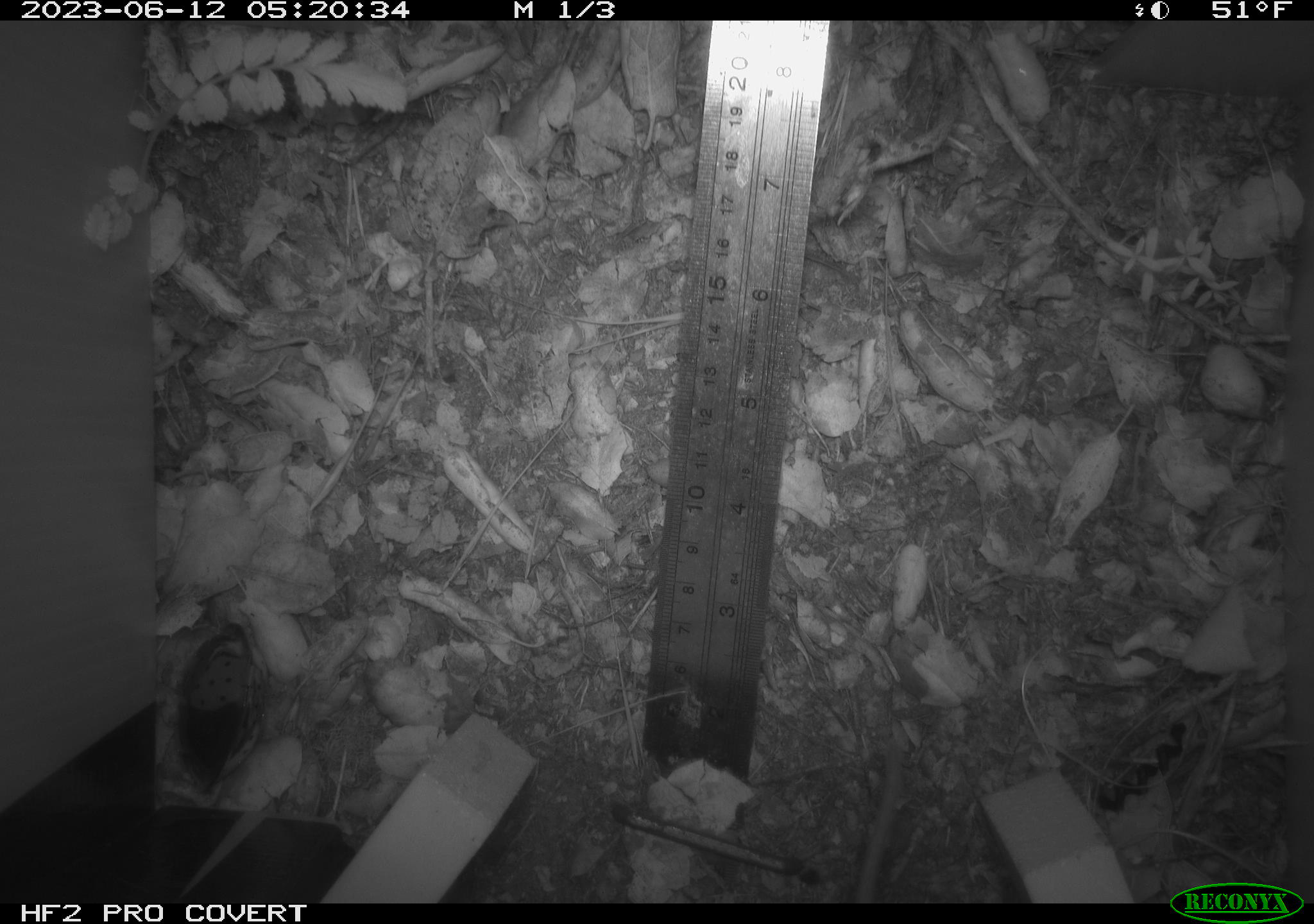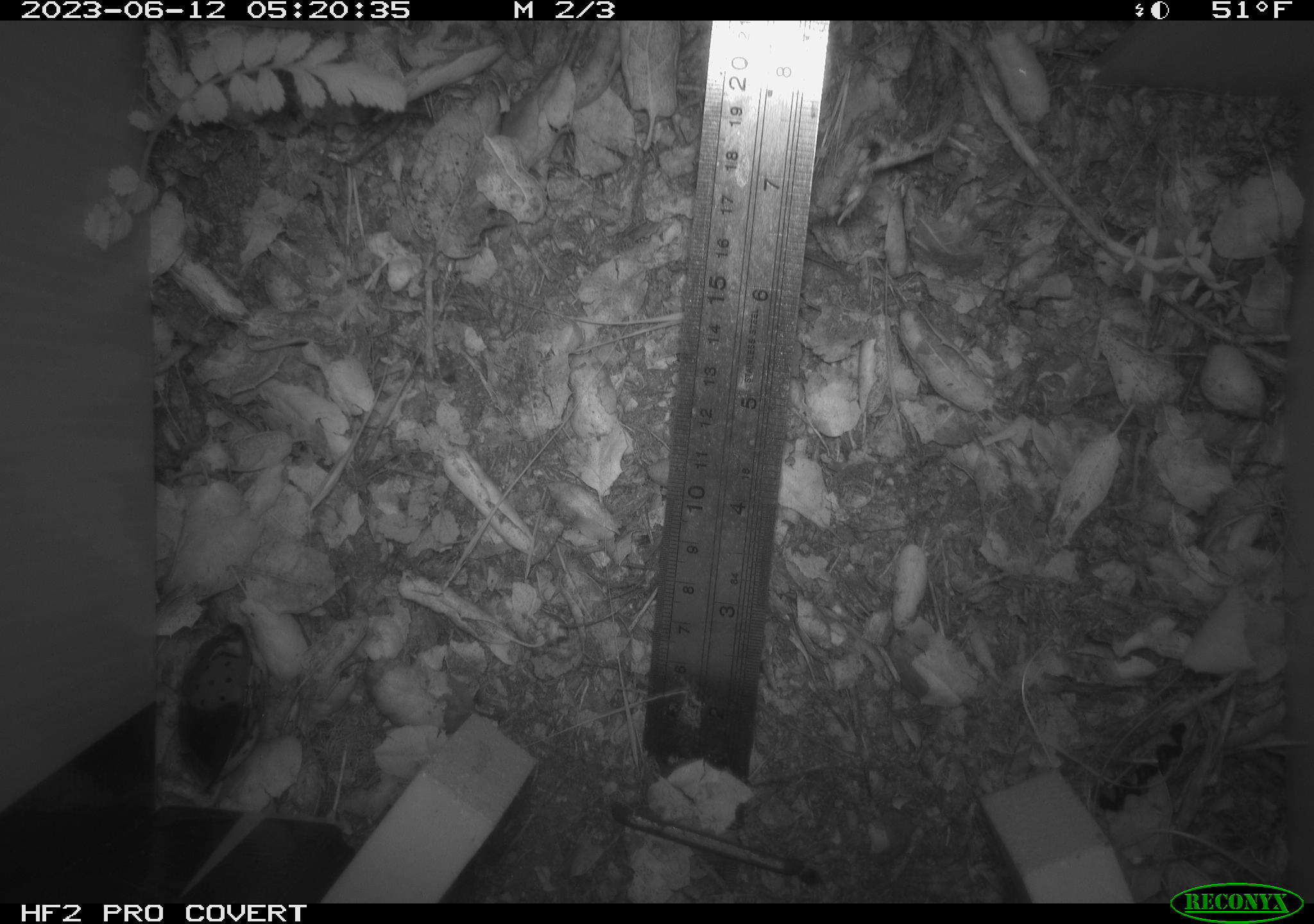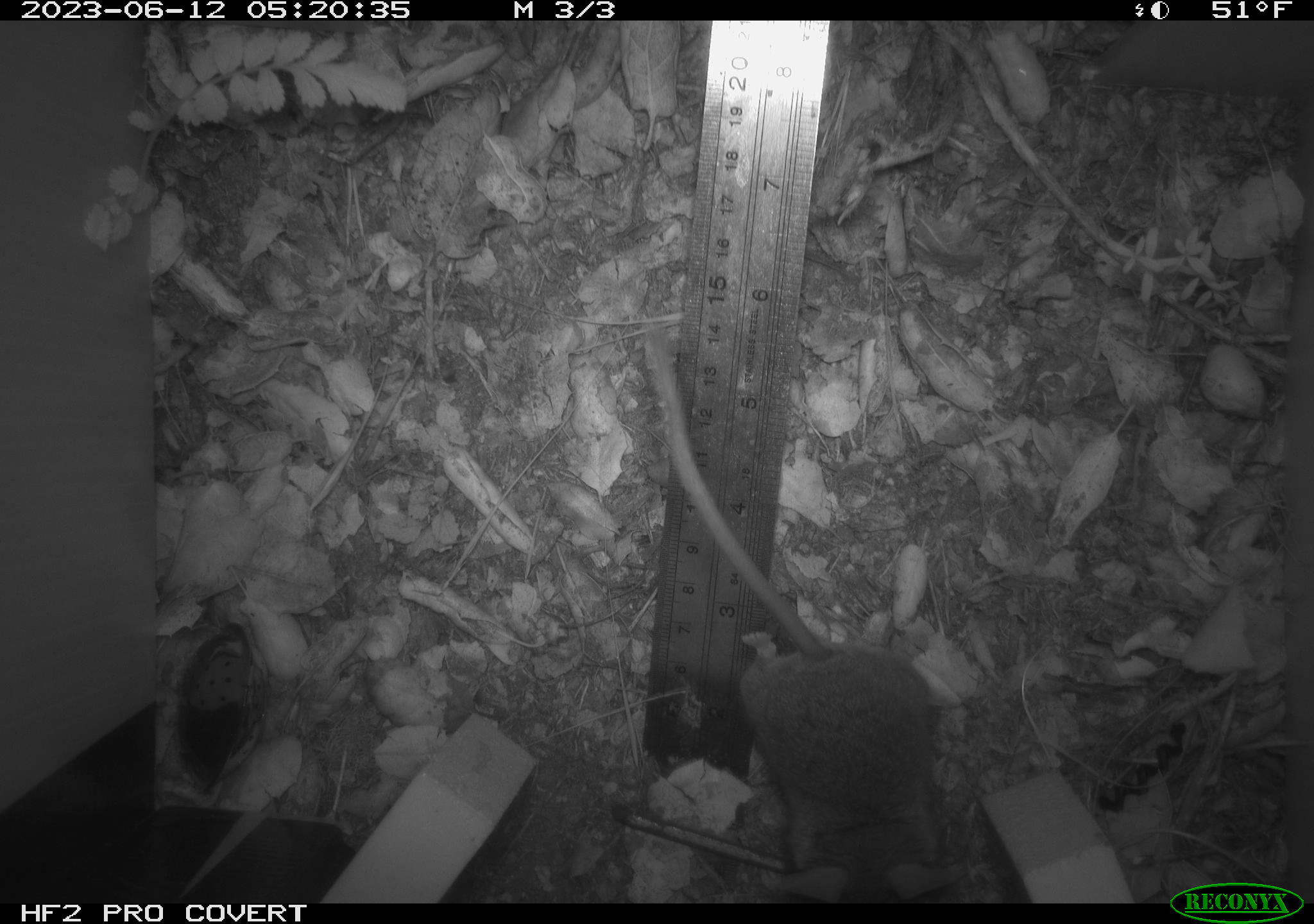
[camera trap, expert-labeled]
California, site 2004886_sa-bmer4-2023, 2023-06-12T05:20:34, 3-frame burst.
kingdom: Animalia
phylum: Chordata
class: Mammalia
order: Rodentia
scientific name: Rodentia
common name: mouse species